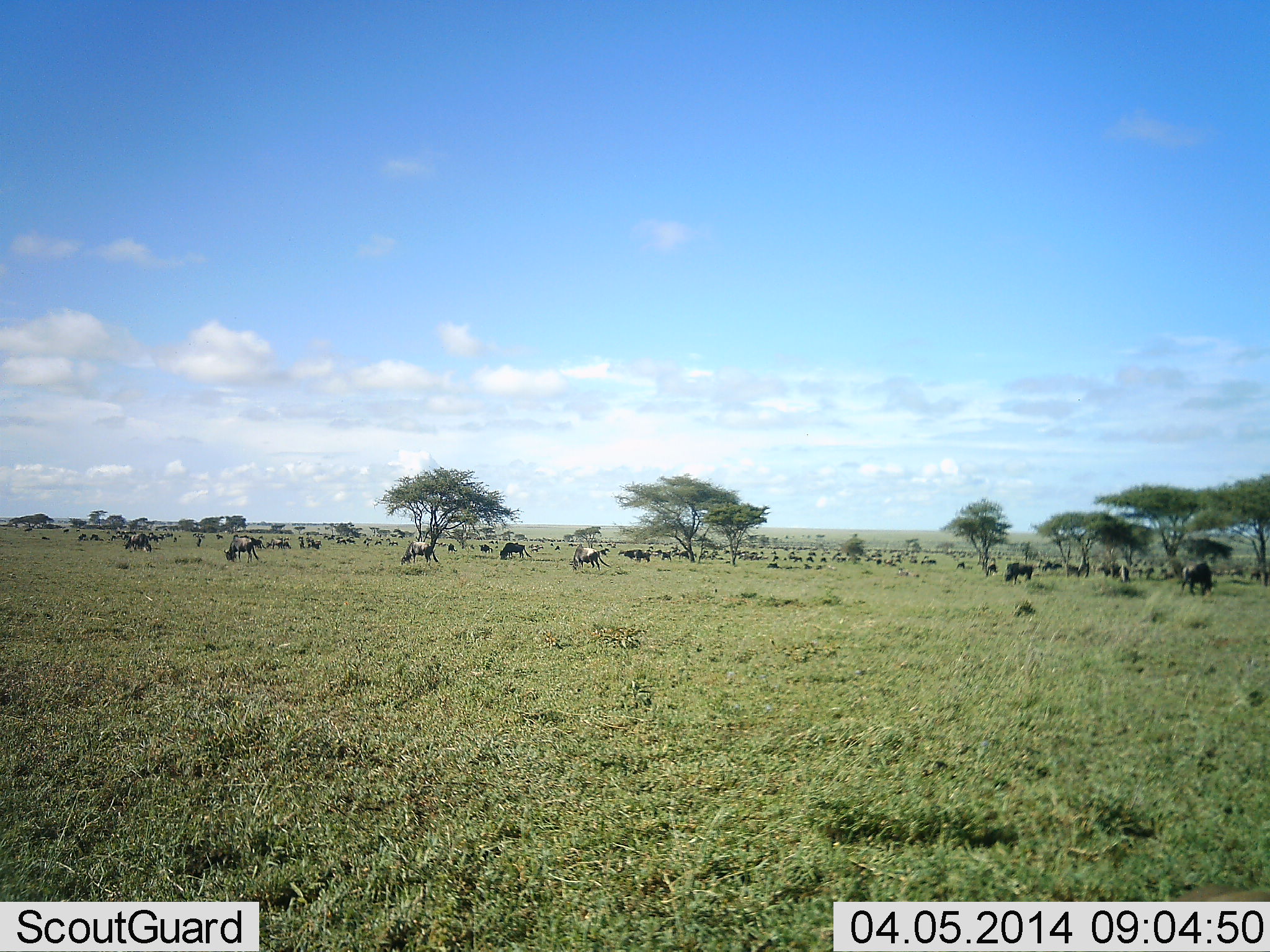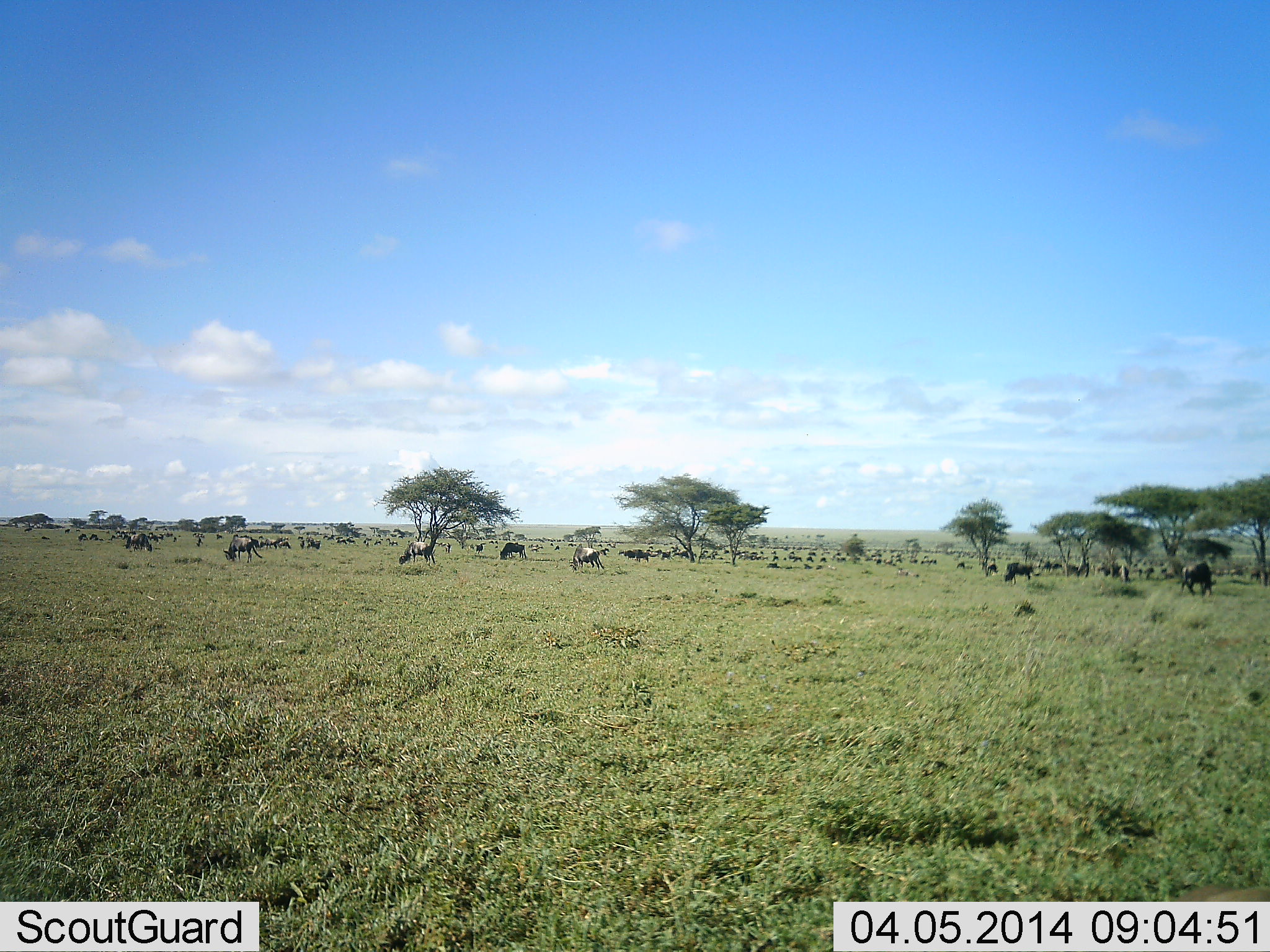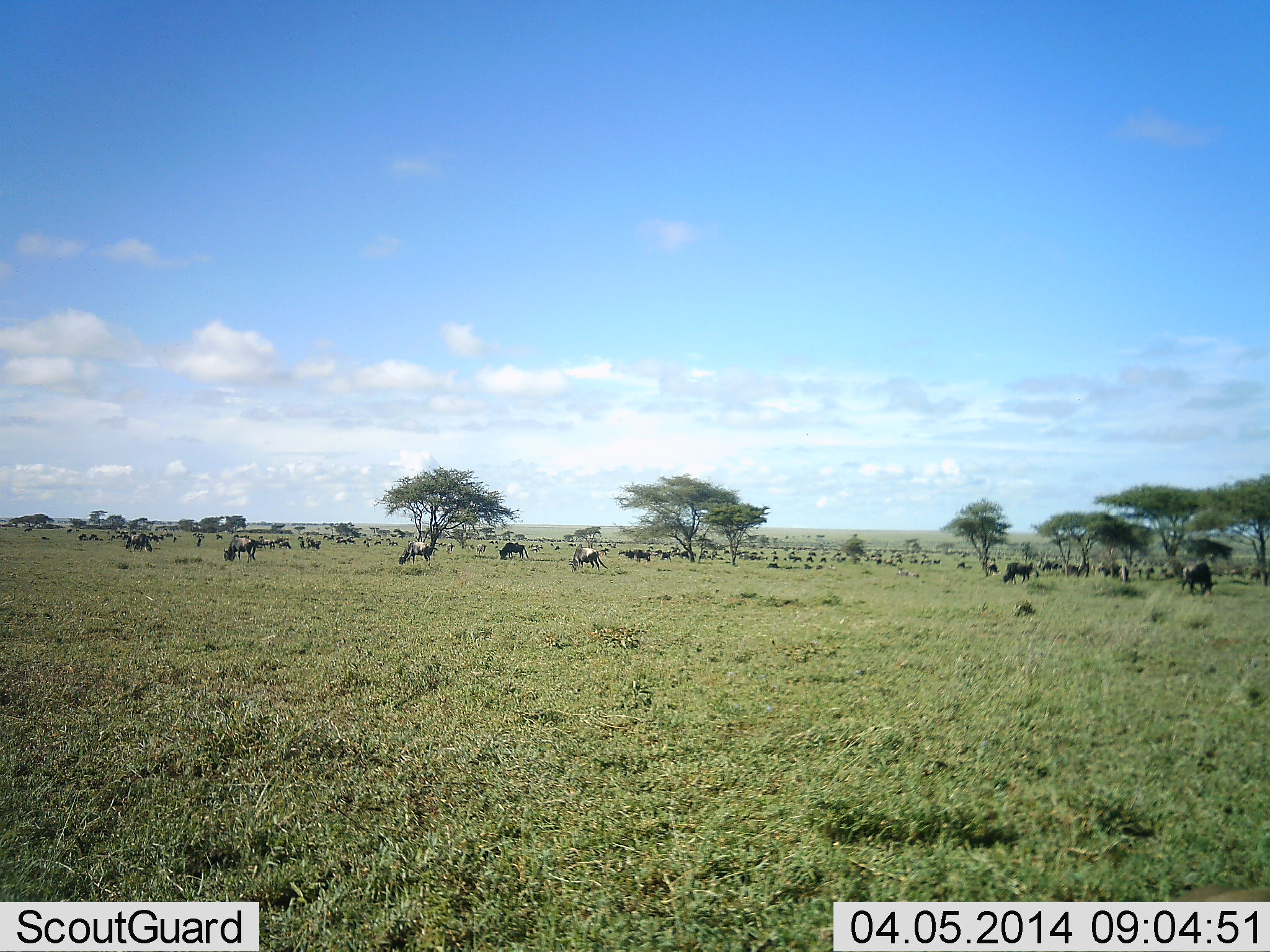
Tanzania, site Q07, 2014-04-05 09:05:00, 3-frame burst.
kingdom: Animalia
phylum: Chordata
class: Mammalia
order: Artiodactyla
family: Bovidae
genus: Connochaetes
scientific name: Connochaetes taurinus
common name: blue wildebeest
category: wildebeest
Wildebeest (blue wildebeest) (Connochaetes taurinus), count 51+. Behavior (volunteer vote fractions): standing 50%, resting 20%, moving 60%, interacting 10%. Young present (vote fraction): 0%. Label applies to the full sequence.